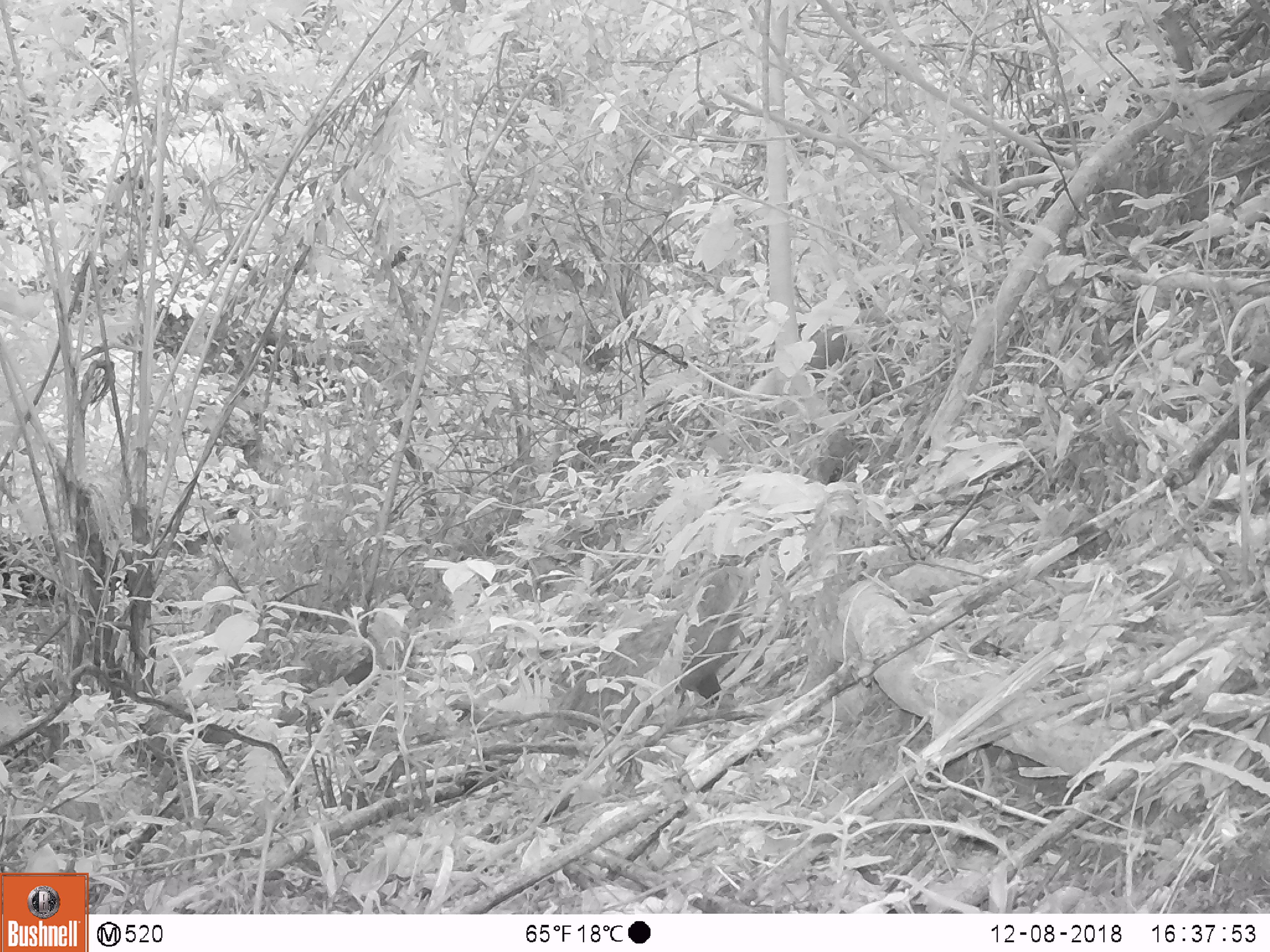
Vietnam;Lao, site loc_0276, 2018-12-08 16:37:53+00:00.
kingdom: Animalia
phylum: Chordata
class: Mammalia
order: Carnivora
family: Herpestidae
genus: Urva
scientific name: Urva urva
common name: crab-eating mongoose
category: crab eating mongoose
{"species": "crab eating mongoose (crab-eating mongoose) (Urva urva)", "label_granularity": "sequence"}